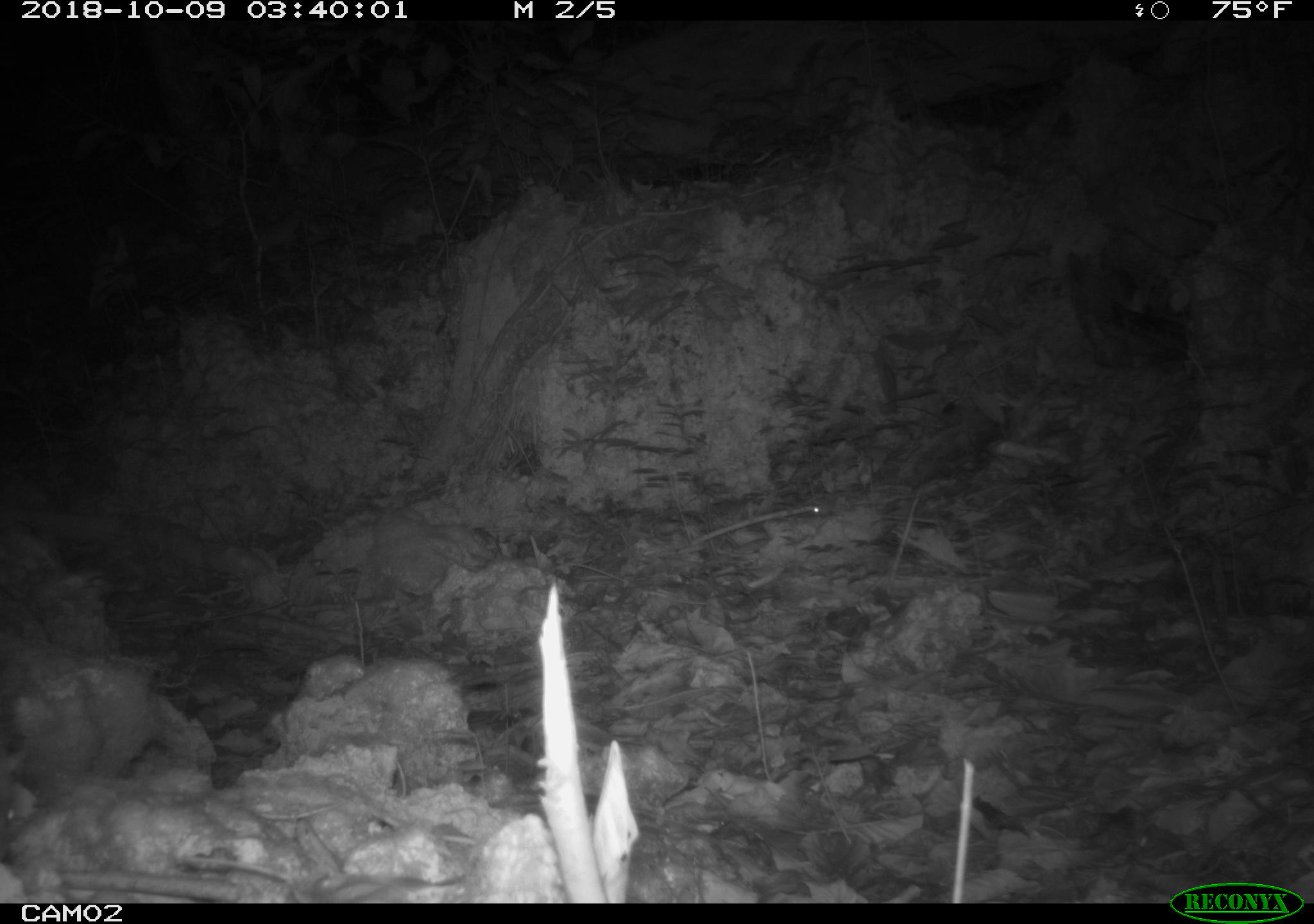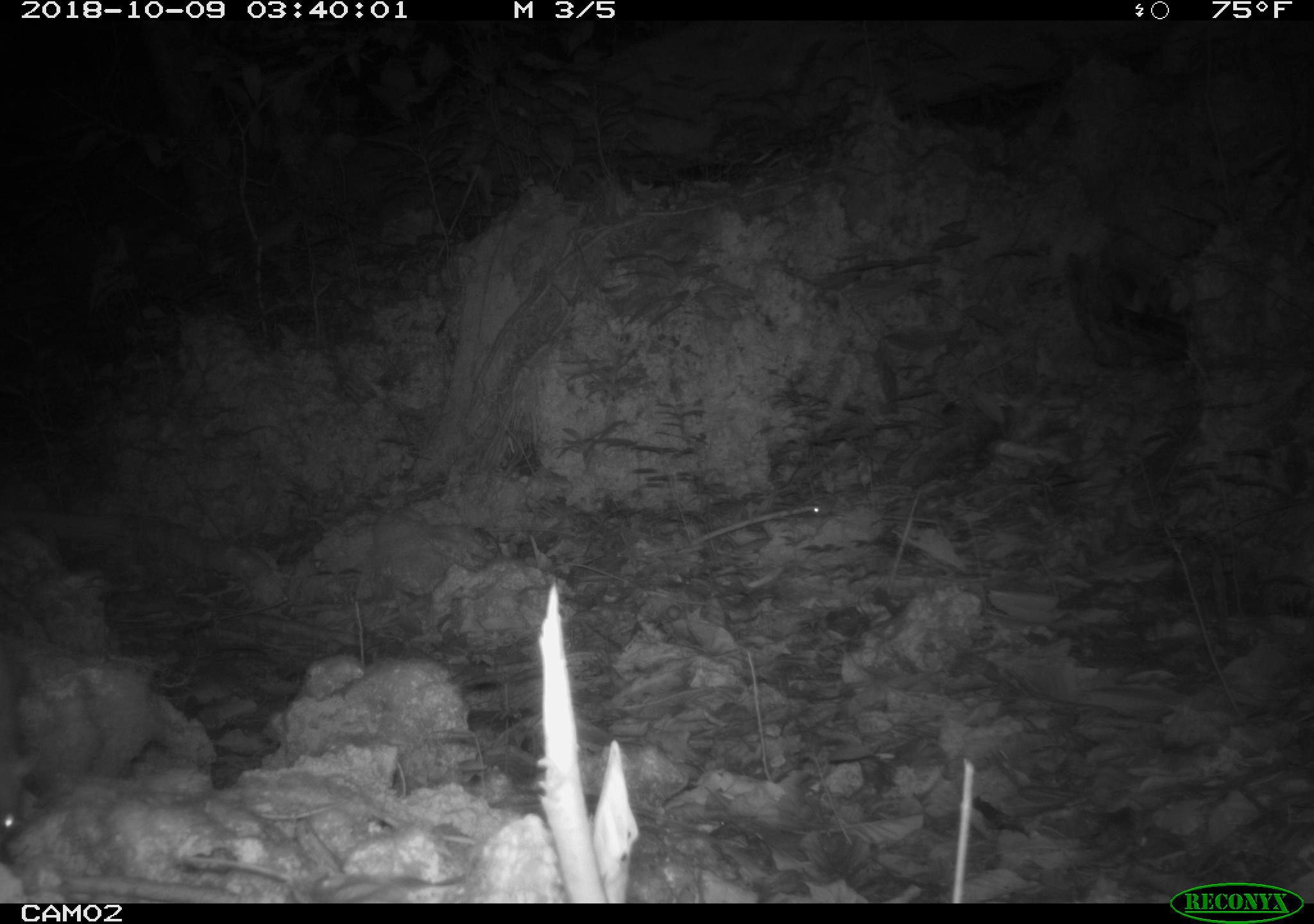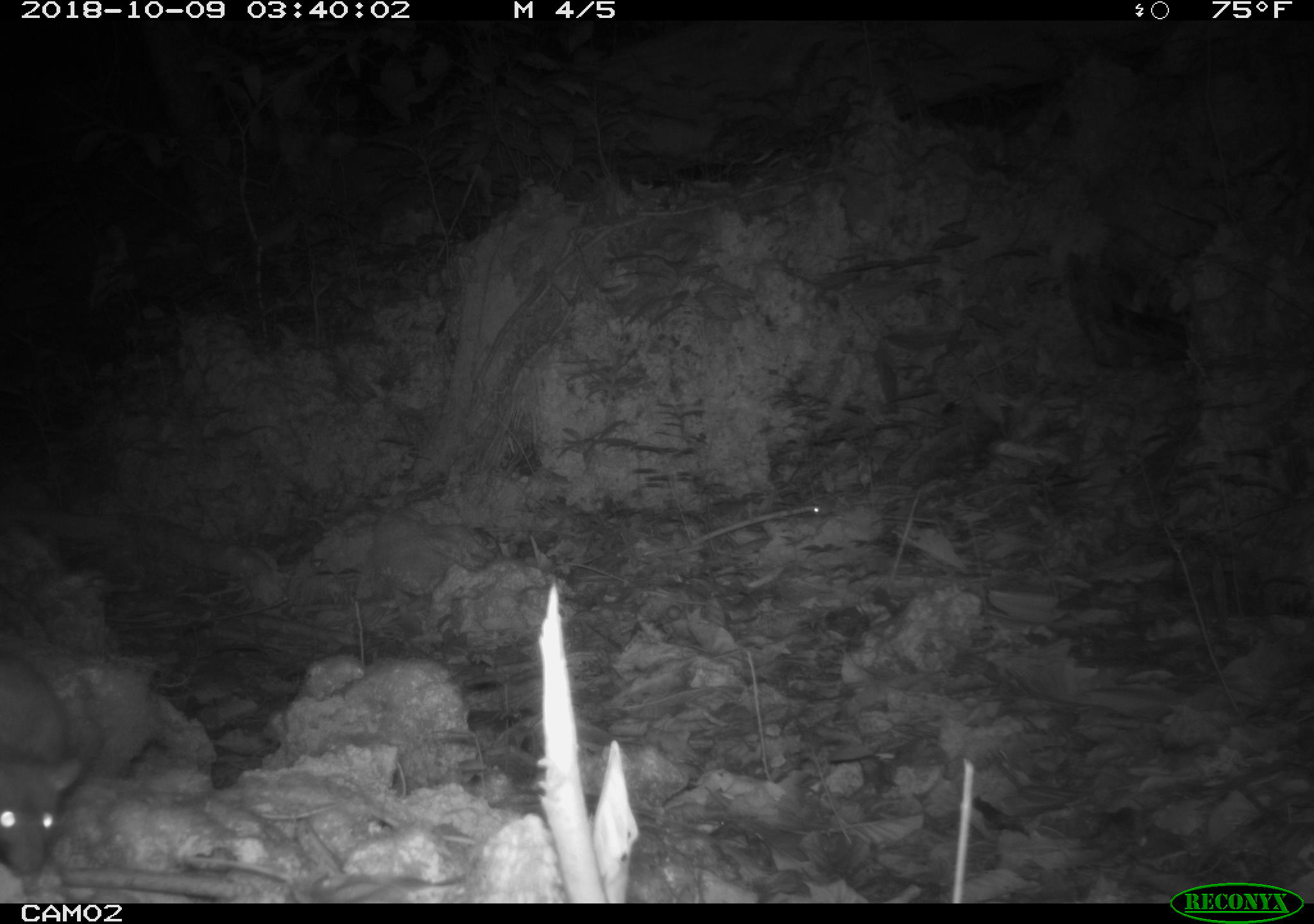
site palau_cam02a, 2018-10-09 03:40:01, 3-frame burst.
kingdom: Animalia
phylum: Chordata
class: Mammalia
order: Rodentia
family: Muridae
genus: Rattus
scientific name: Rattus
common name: rat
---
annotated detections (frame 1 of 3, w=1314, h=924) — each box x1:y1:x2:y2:
rat: 0:730:42:879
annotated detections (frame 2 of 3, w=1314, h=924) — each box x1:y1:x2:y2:
rat: 0:737:42:855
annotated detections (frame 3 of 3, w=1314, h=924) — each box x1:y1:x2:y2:
rat: 0:647:89:887